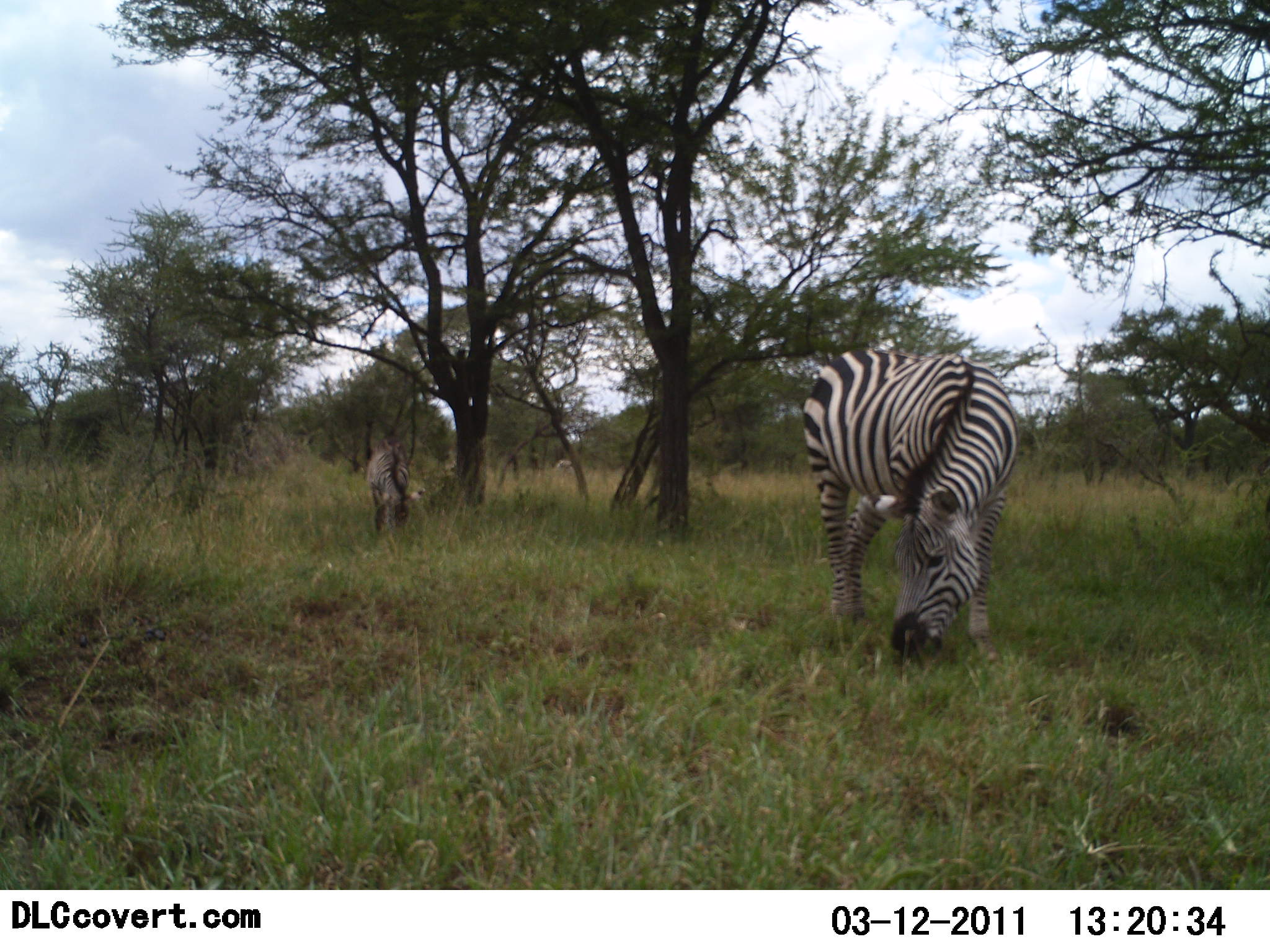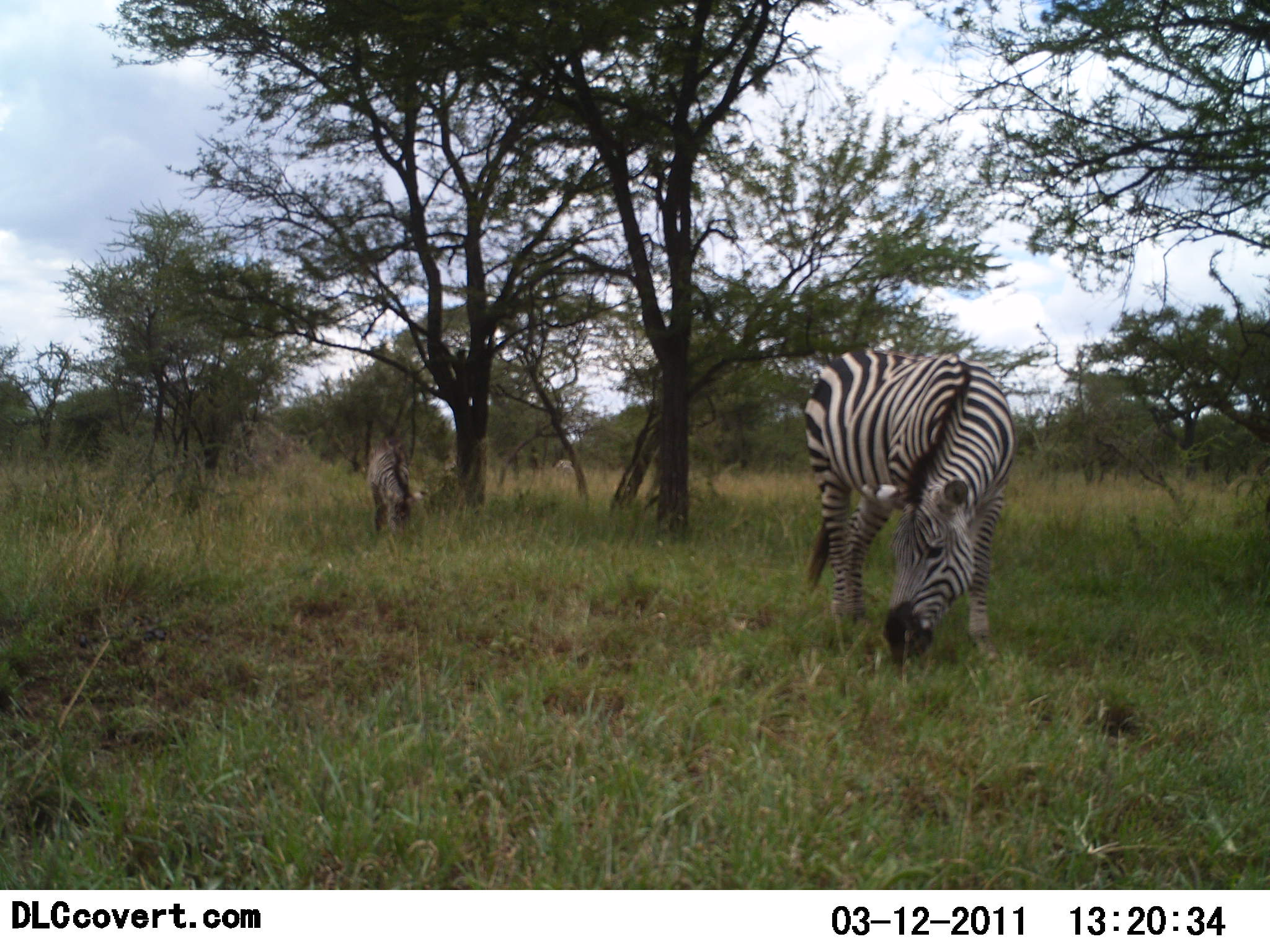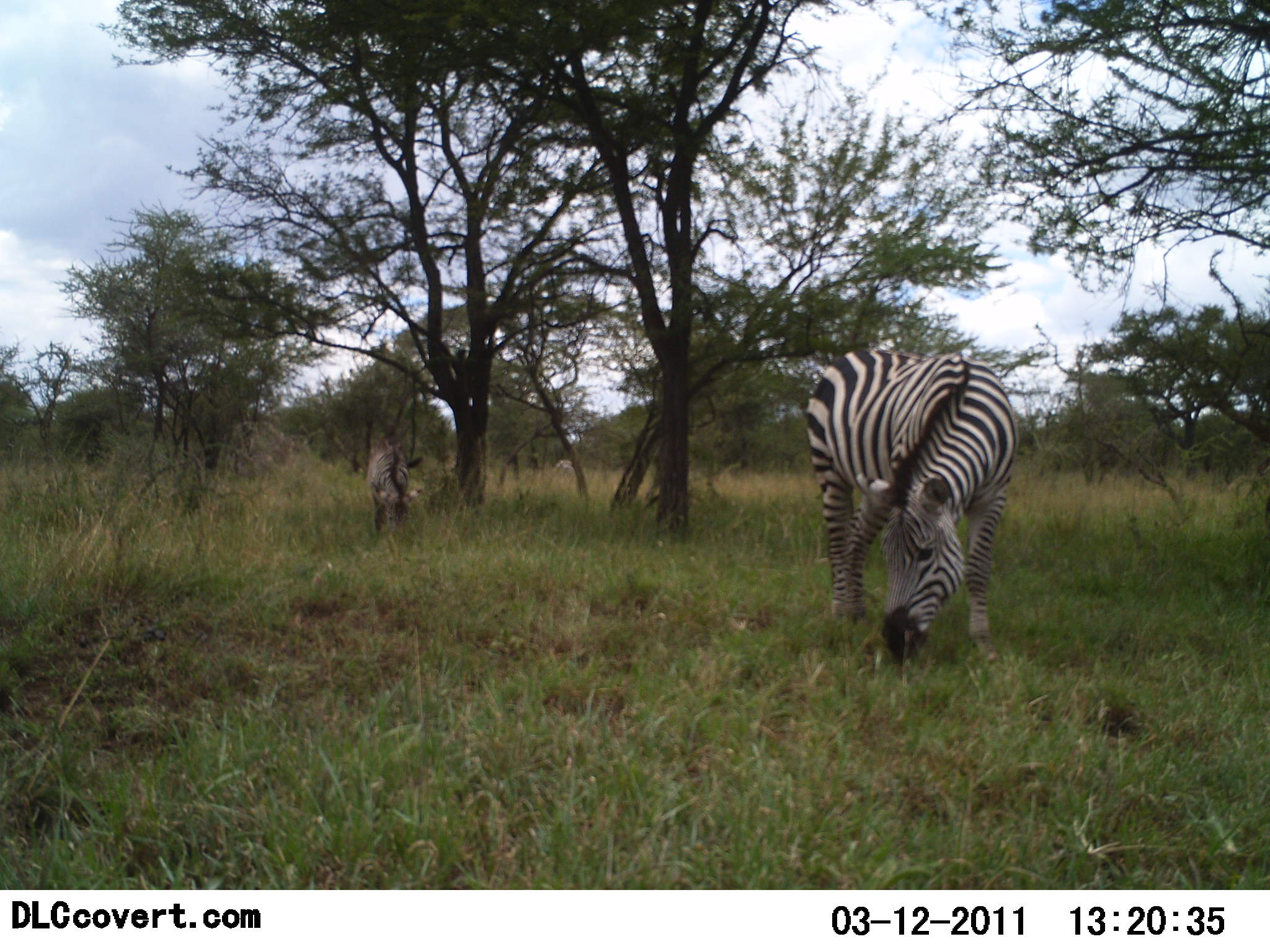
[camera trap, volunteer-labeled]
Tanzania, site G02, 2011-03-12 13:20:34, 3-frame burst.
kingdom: Animalia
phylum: Chordata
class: Mammalia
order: Perissodactyla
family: Equidae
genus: Equus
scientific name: Equus quagga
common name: plains zebra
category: zebra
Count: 3.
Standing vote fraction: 21%.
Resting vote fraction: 0%.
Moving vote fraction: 7%.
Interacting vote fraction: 0%.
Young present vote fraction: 14%.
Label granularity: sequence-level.